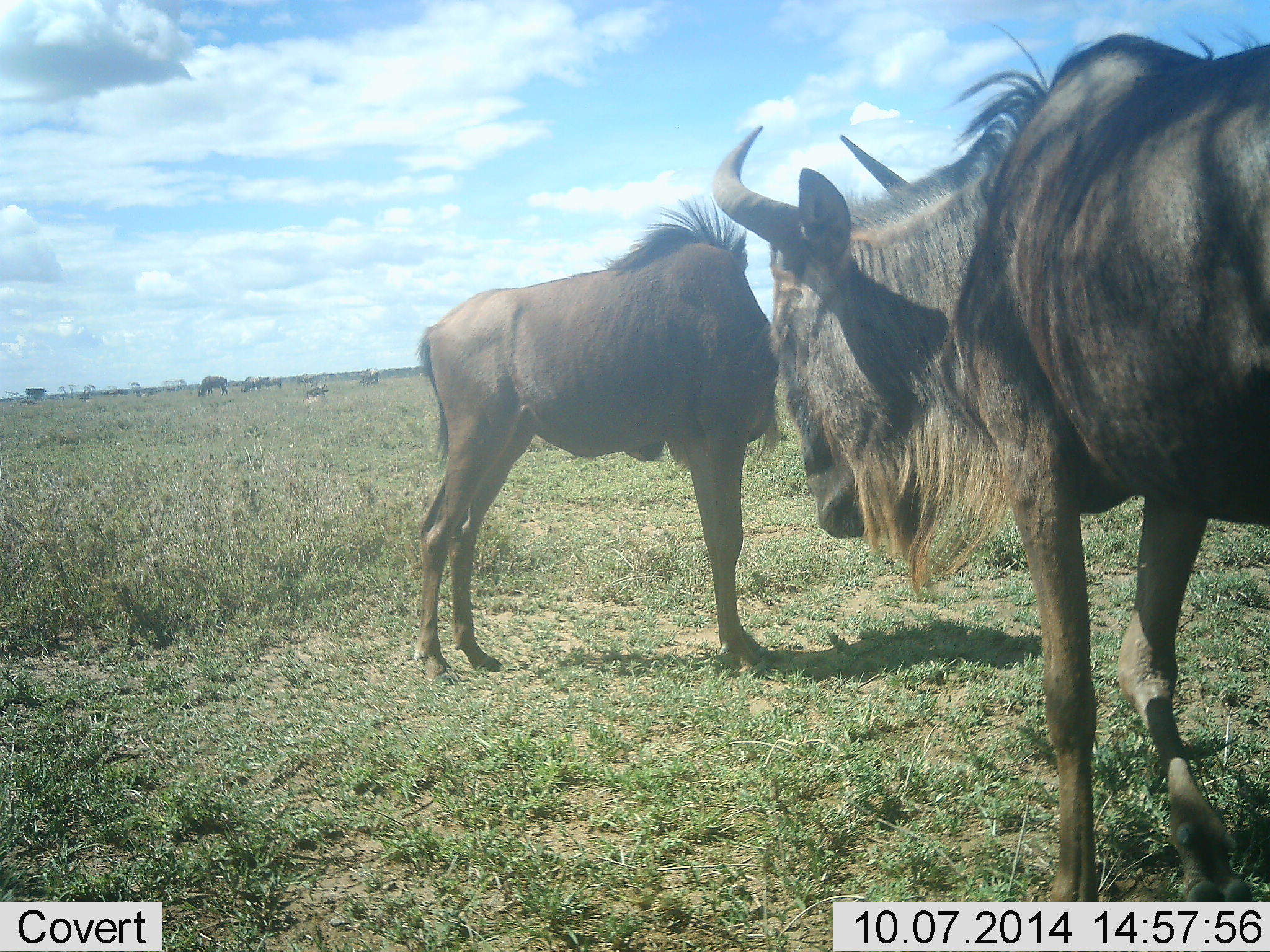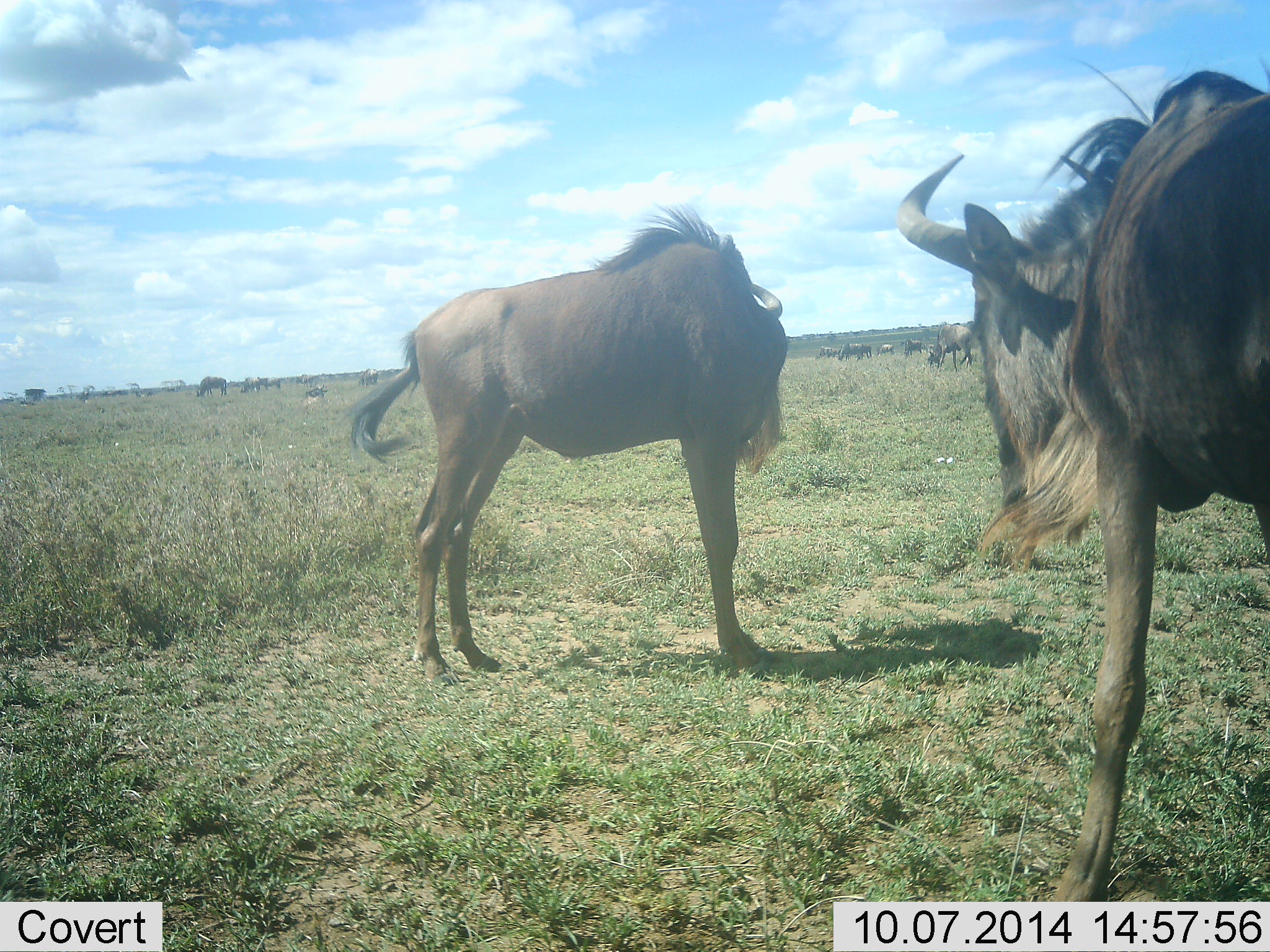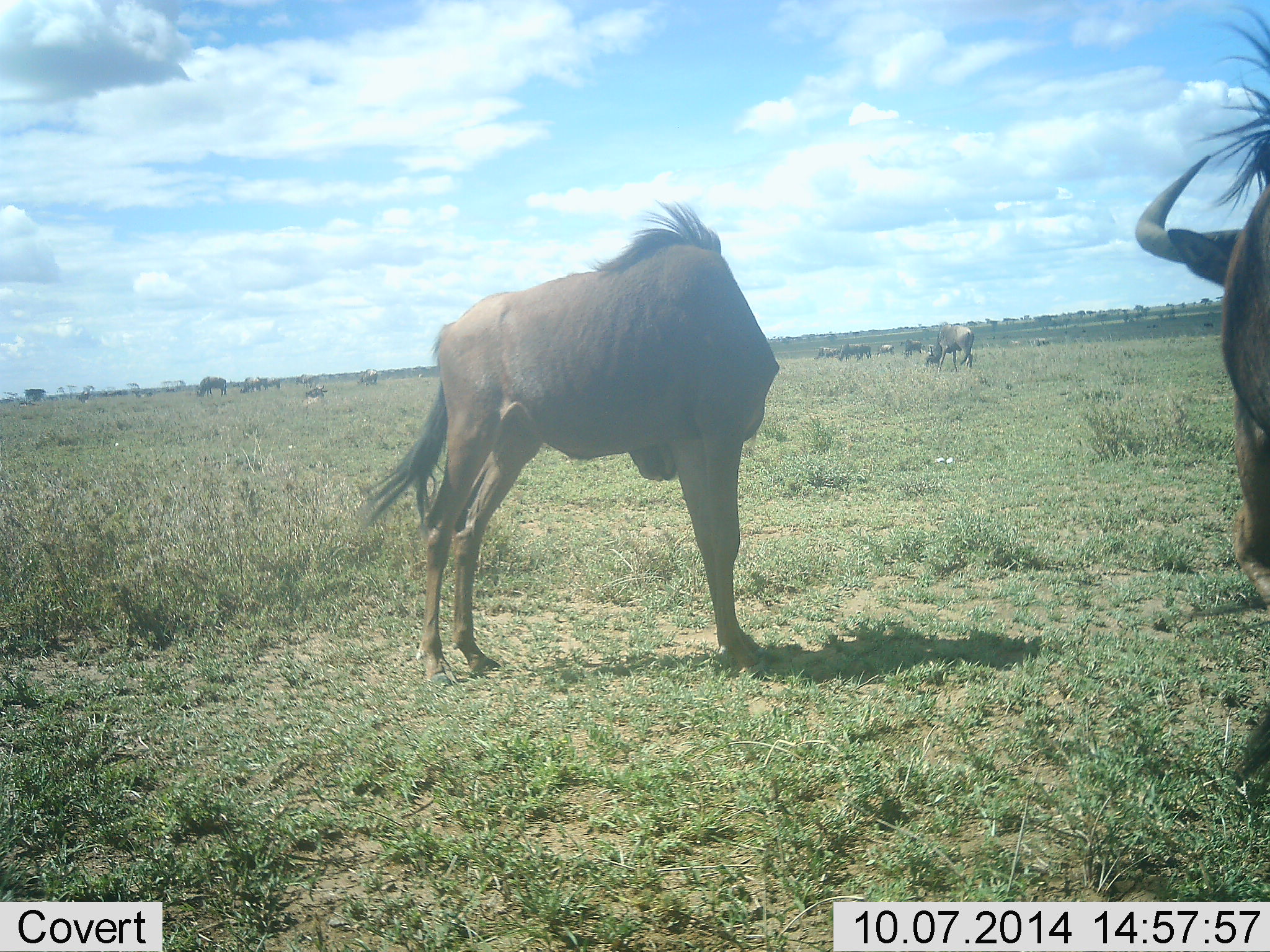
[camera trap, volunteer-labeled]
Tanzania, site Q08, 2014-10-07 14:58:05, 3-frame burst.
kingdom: Animalia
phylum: Chordata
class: Mammalia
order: Artiodactyla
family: Bovidae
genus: Connochaetes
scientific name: Connochaetes taurinus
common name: blue wildebeest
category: wildebeest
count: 11-50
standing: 70%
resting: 0%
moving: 30%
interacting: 0%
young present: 0%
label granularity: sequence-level